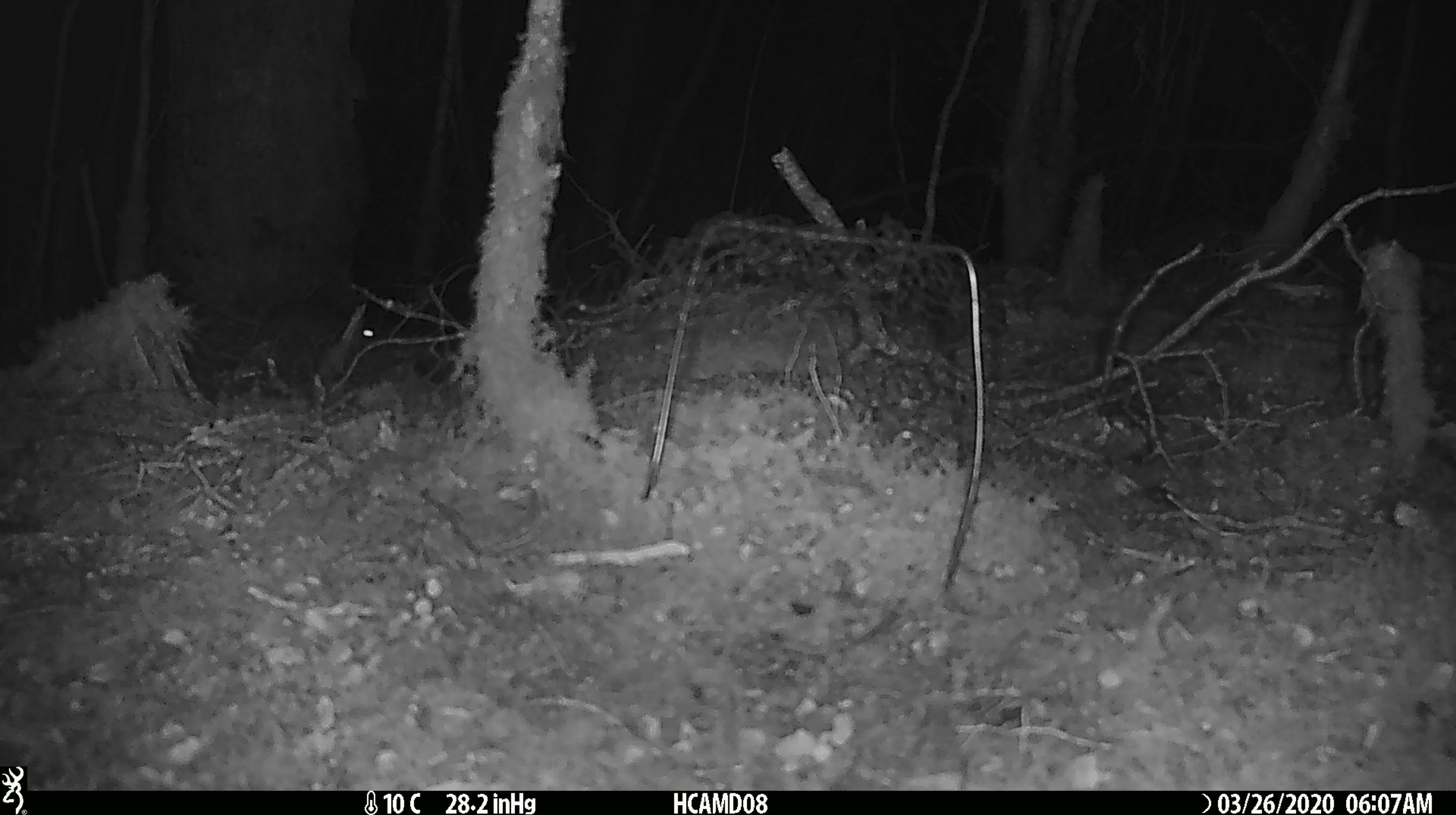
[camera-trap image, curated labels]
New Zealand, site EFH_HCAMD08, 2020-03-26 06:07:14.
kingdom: Animalia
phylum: Chordata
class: Mammalia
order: Rodentia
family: Muridae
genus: Mus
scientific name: Mus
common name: mouse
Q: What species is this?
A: Mouse (Mus).